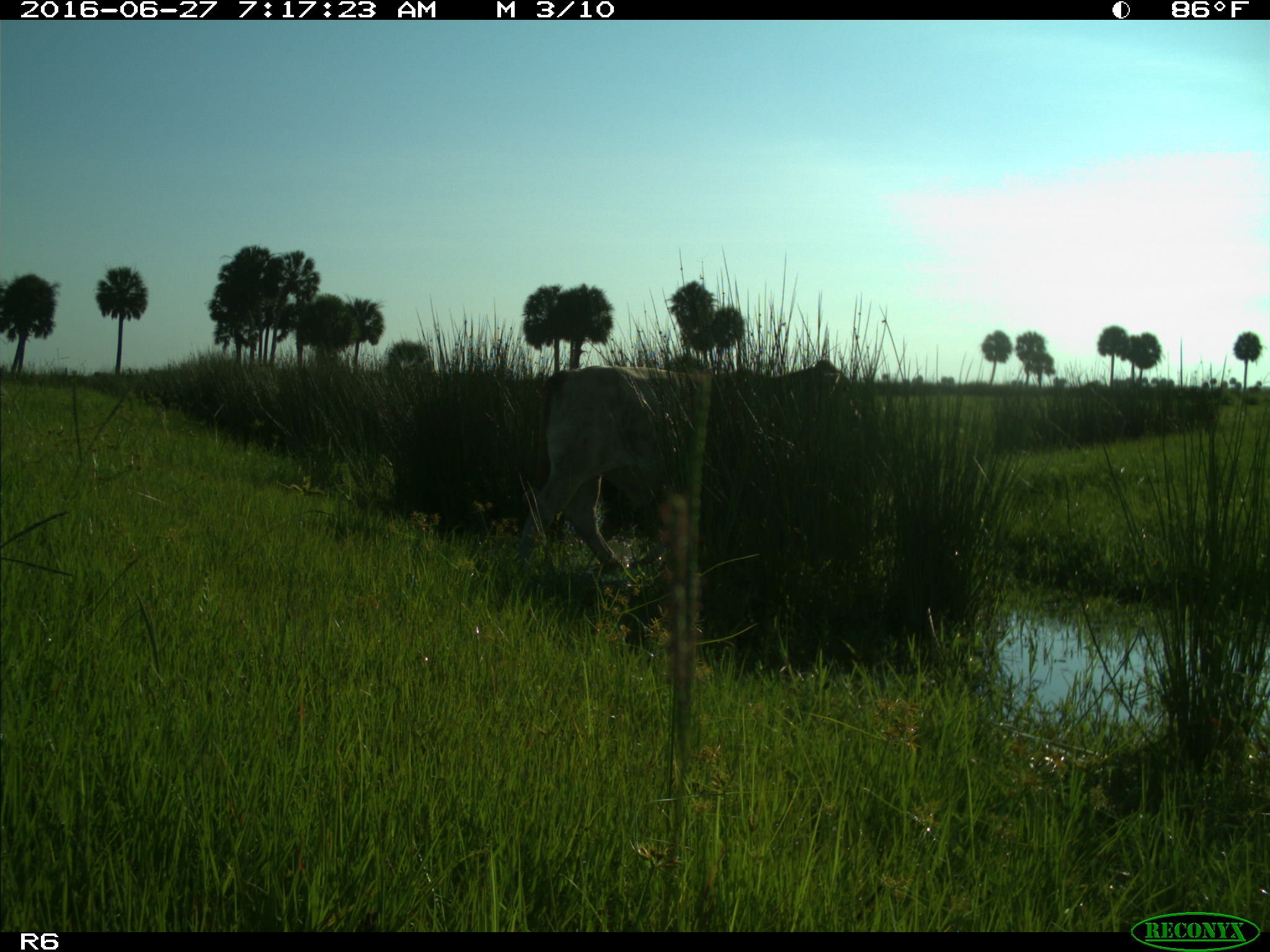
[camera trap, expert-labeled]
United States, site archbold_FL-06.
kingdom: Animalia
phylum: Chordata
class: Mammalia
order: Artiodactyla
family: Bovidae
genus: Bos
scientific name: Bos taurus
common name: domestic cow